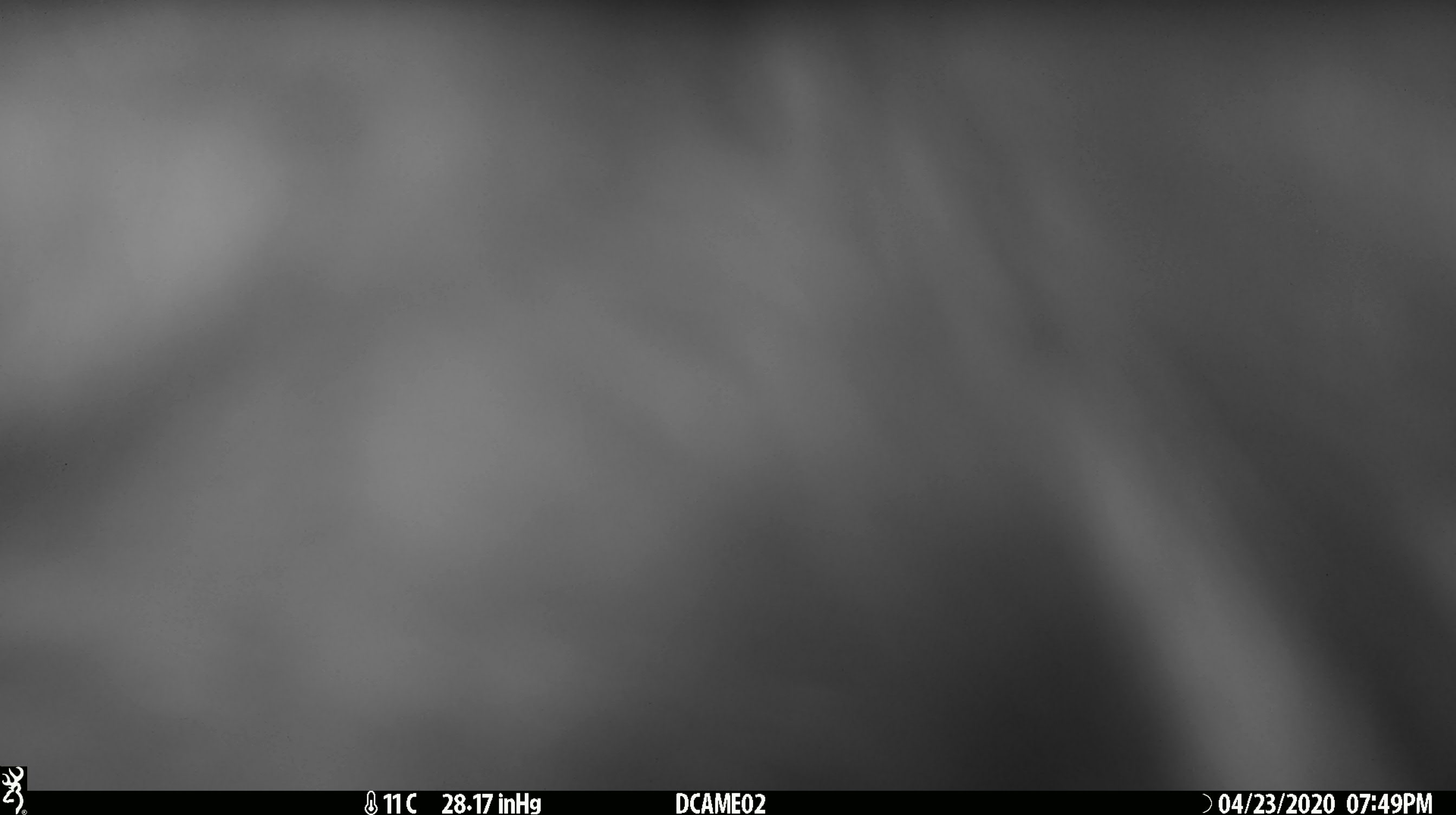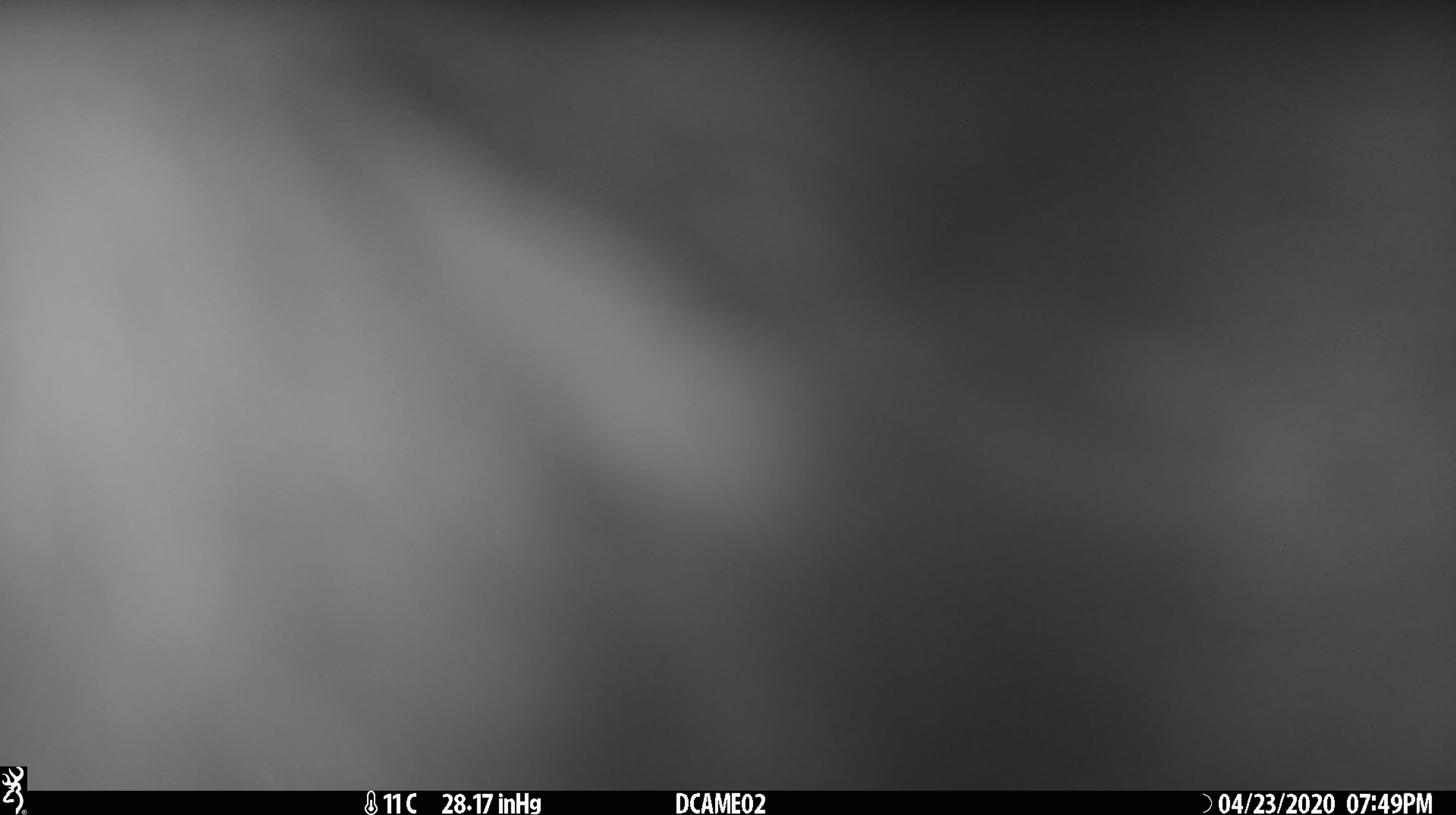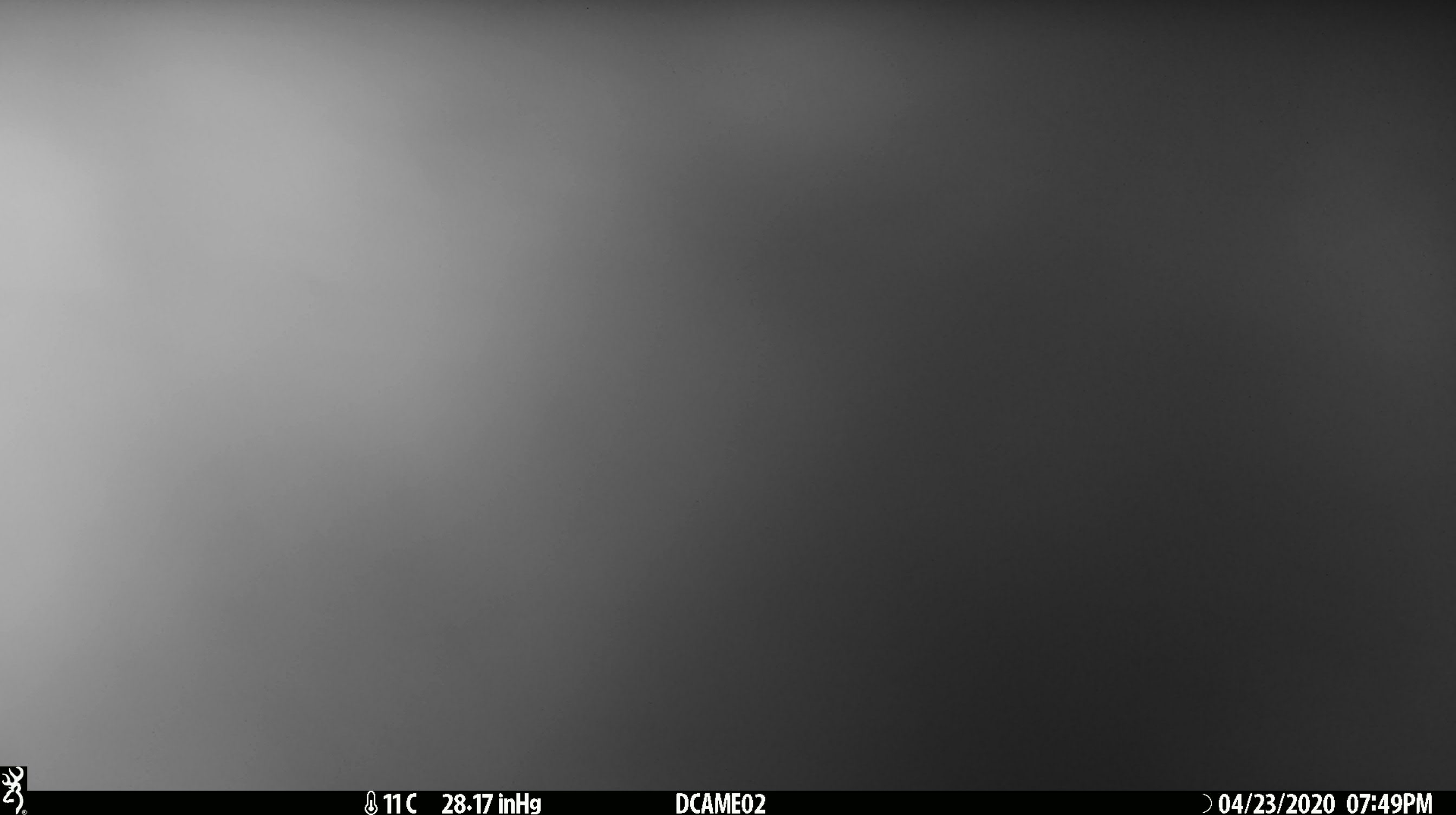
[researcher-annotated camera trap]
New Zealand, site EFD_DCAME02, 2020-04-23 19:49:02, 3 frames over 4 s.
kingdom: Animalia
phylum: Chordata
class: Mammalia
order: Diprotodontia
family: Phalangeridae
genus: Trichosurus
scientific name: Trichosurus vulpecula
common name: common brushtail possum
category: possum